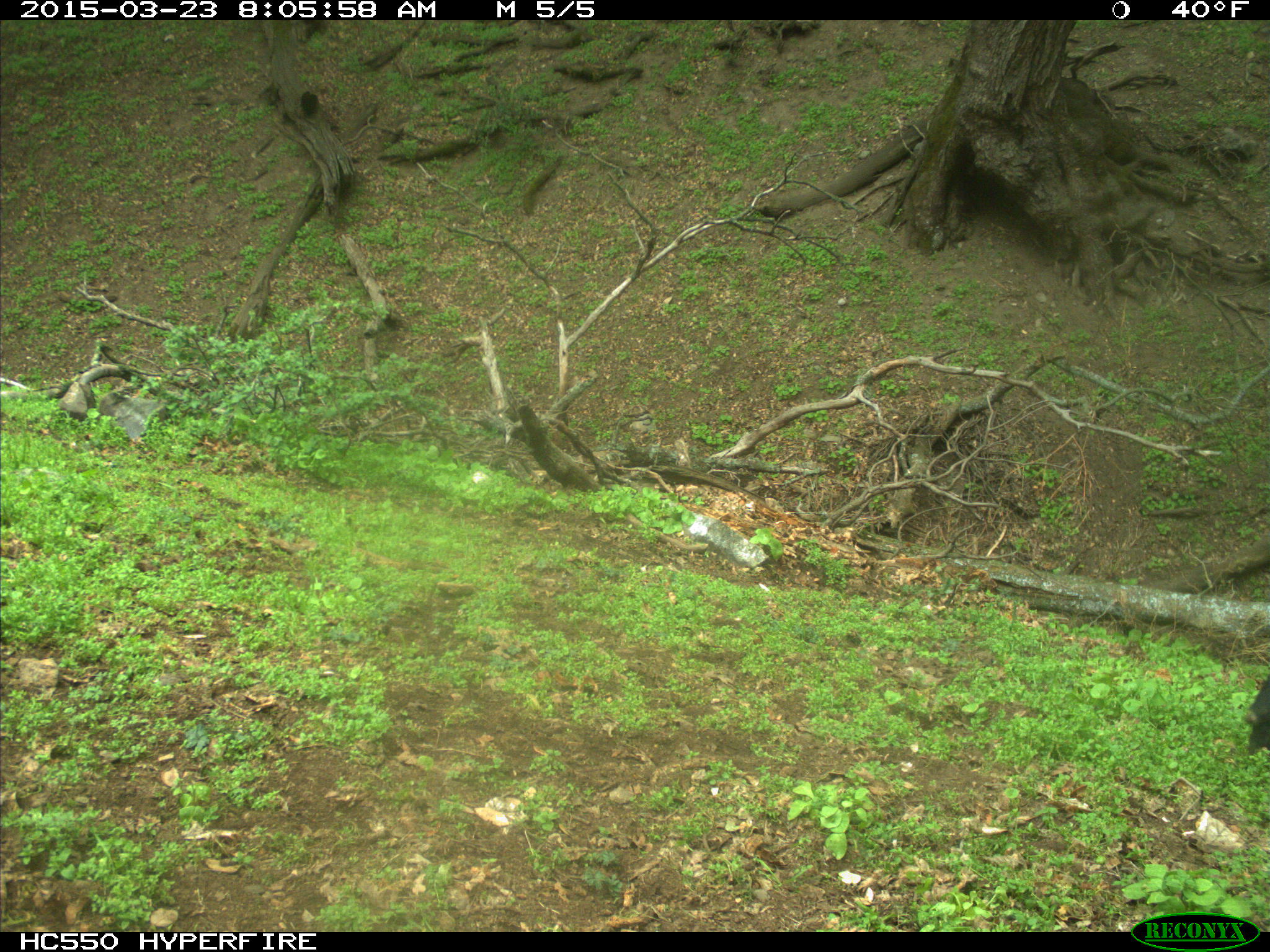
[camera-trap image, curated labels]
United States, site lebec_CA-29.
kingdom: Animalia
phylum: Chordata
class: Mammalia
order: Artiodactyla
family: Bovidae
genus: Bos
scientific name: Bos taurus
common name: domestic cow